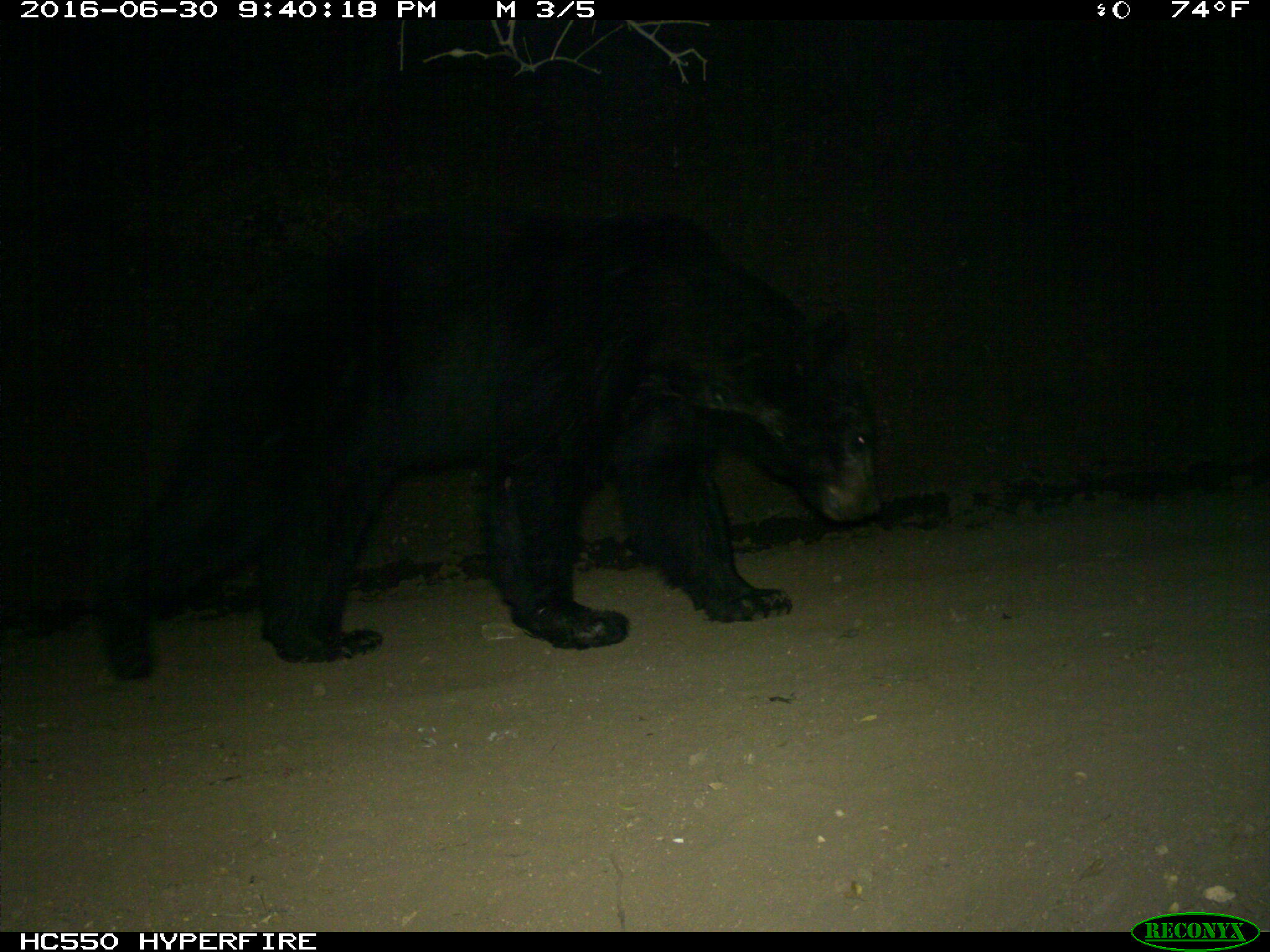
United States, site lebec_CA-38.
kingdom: Animalia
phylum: Chordata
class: Mammalia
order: Carnivora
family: Ursidae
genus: Ursus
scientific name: Ursus americanus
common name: american black bear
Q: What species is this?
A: Ursus americanus (american black bear).